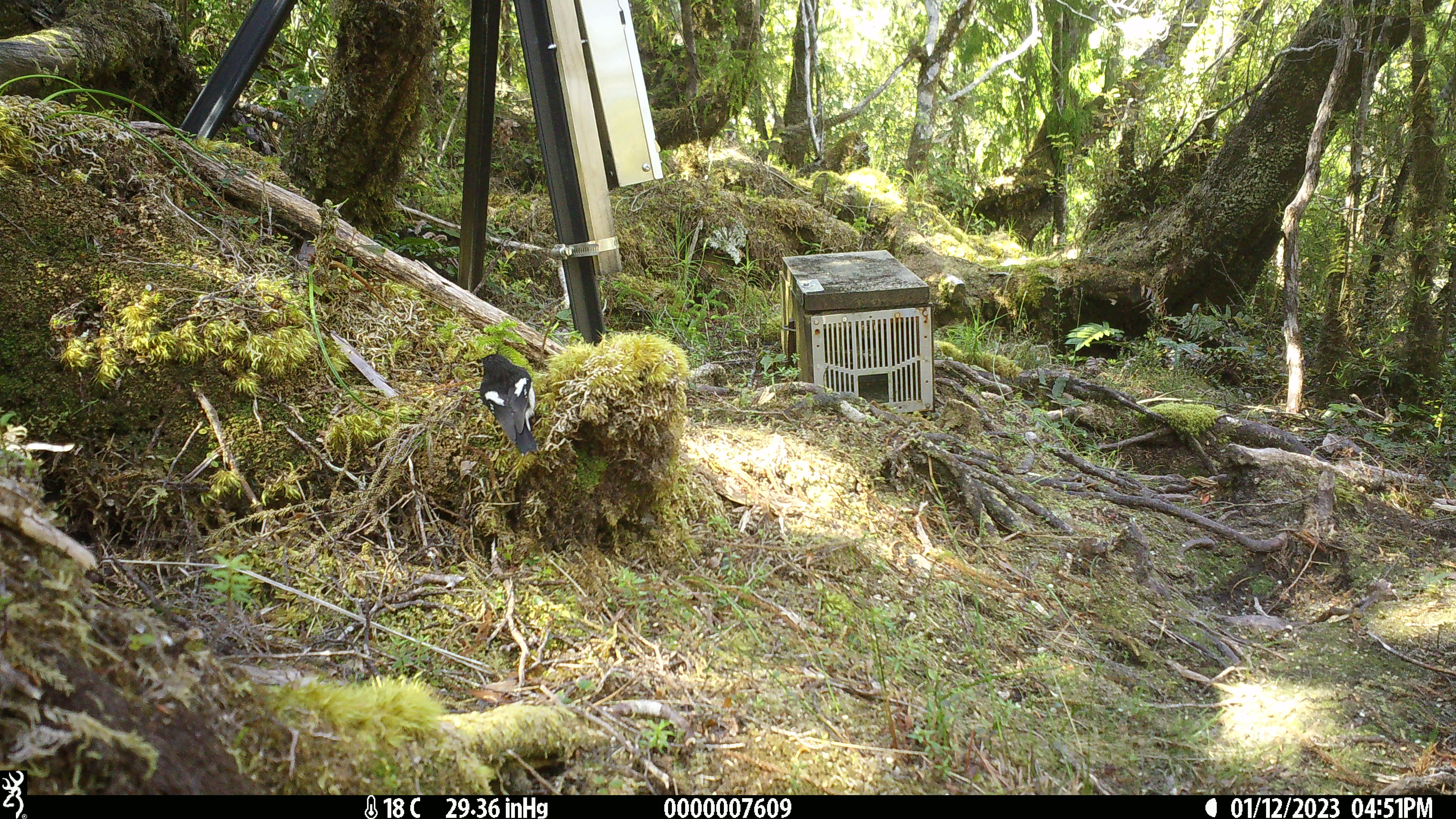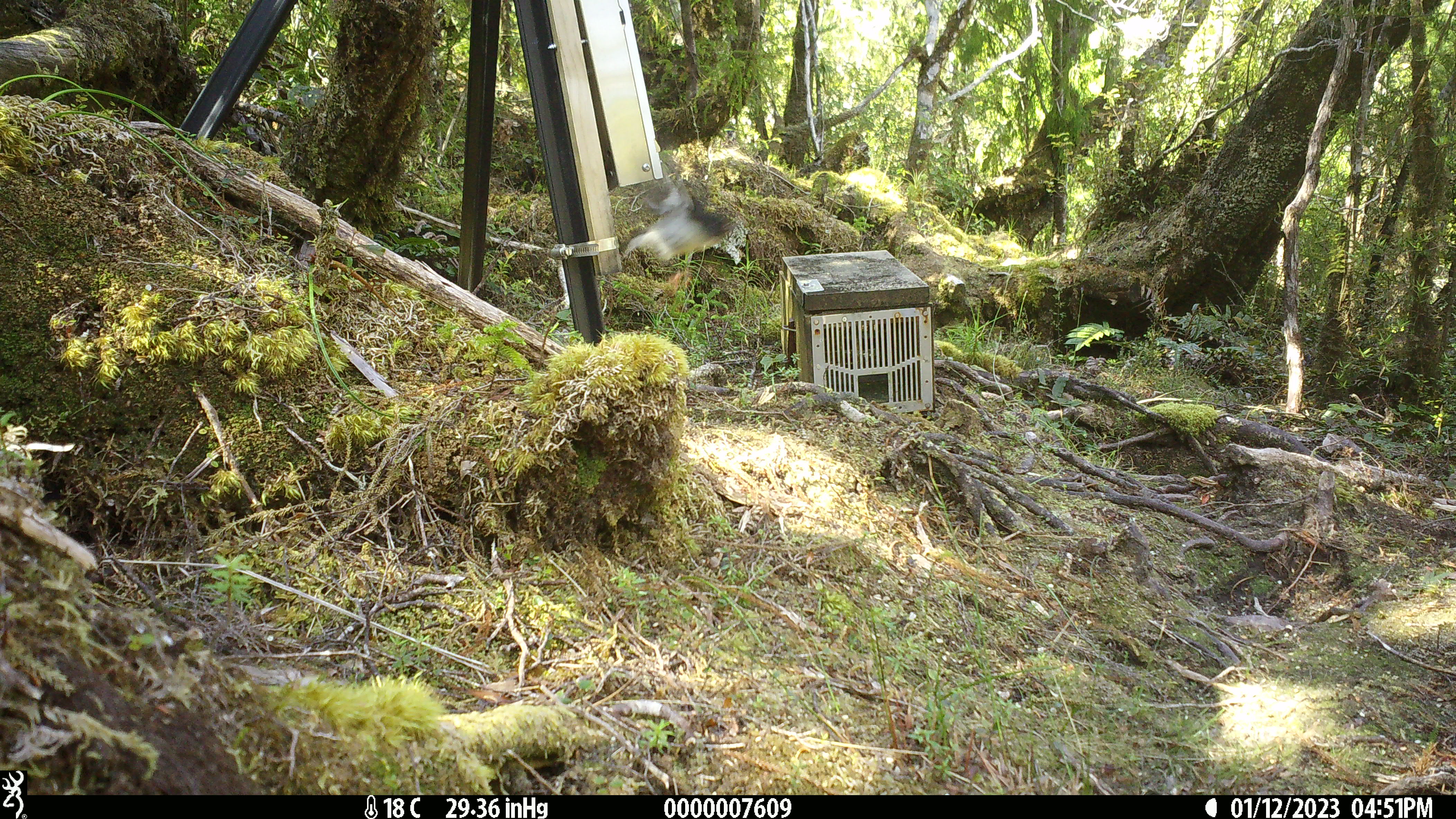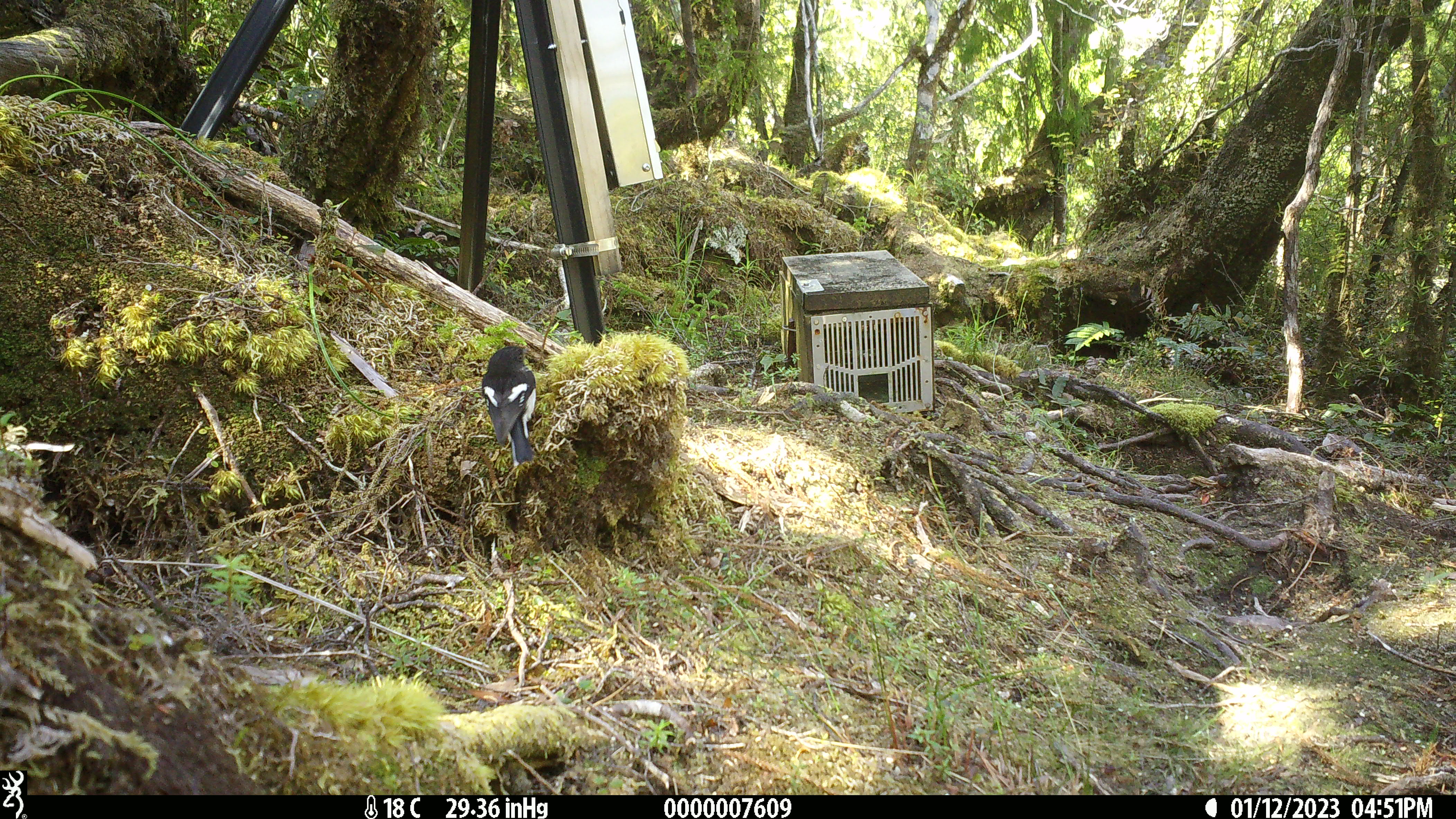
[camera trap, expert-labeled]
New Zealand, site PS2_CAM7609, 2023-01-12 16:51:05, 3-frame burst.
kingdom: Animalia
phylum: Chordata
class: Aves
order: Passeriformes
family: Petroicidae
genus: Petroica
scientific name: Petroica macrocephala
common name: tomtit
Tomtit (Petroica macrocephala).